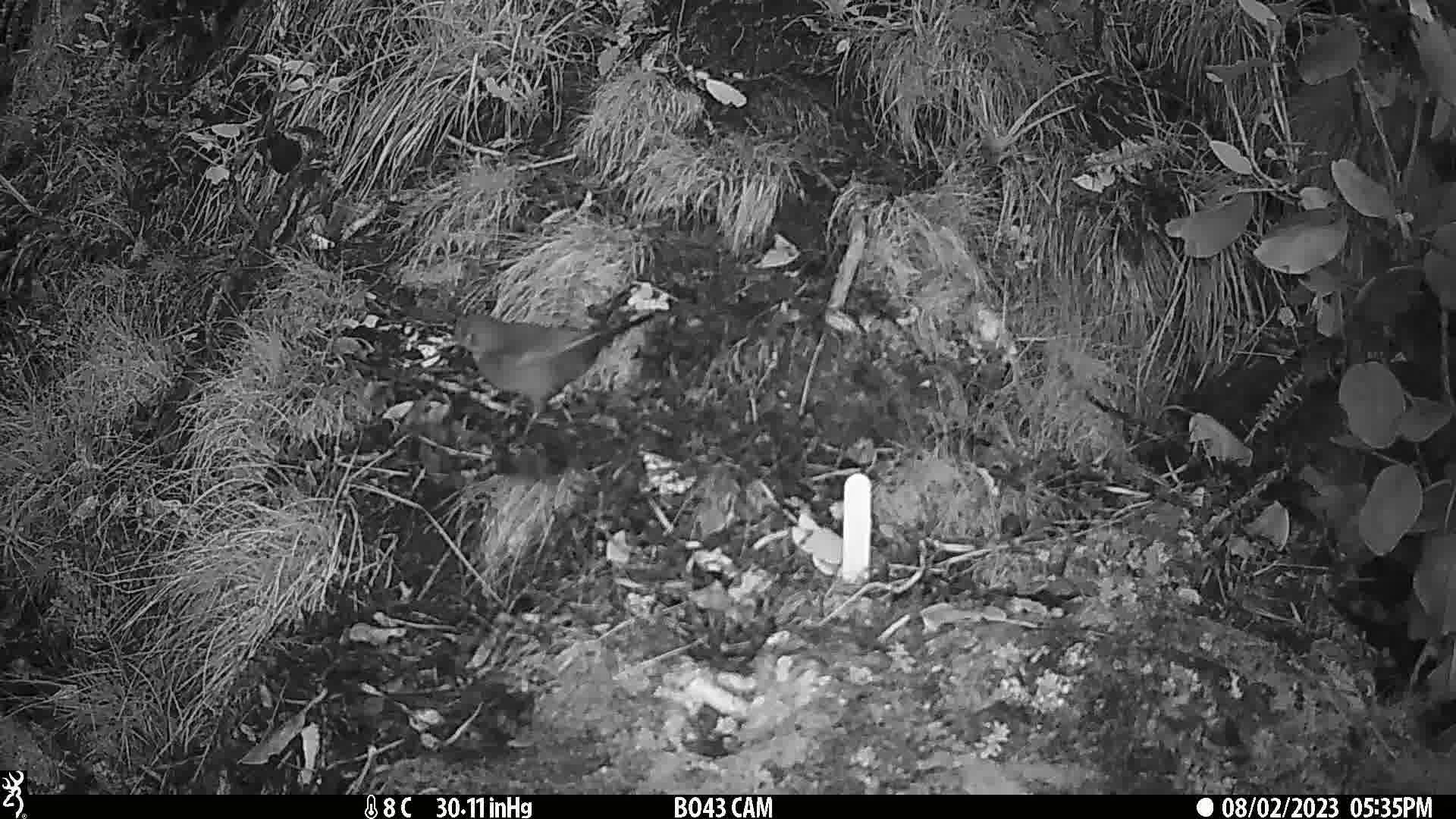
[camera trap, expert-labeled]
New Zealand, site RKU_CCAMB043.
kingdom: Animalia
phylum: Chordata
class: Aves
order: Passeriformes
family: Turdidae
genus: Turdus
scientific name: Turdus merula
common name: eurasian blackbird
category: blackbird